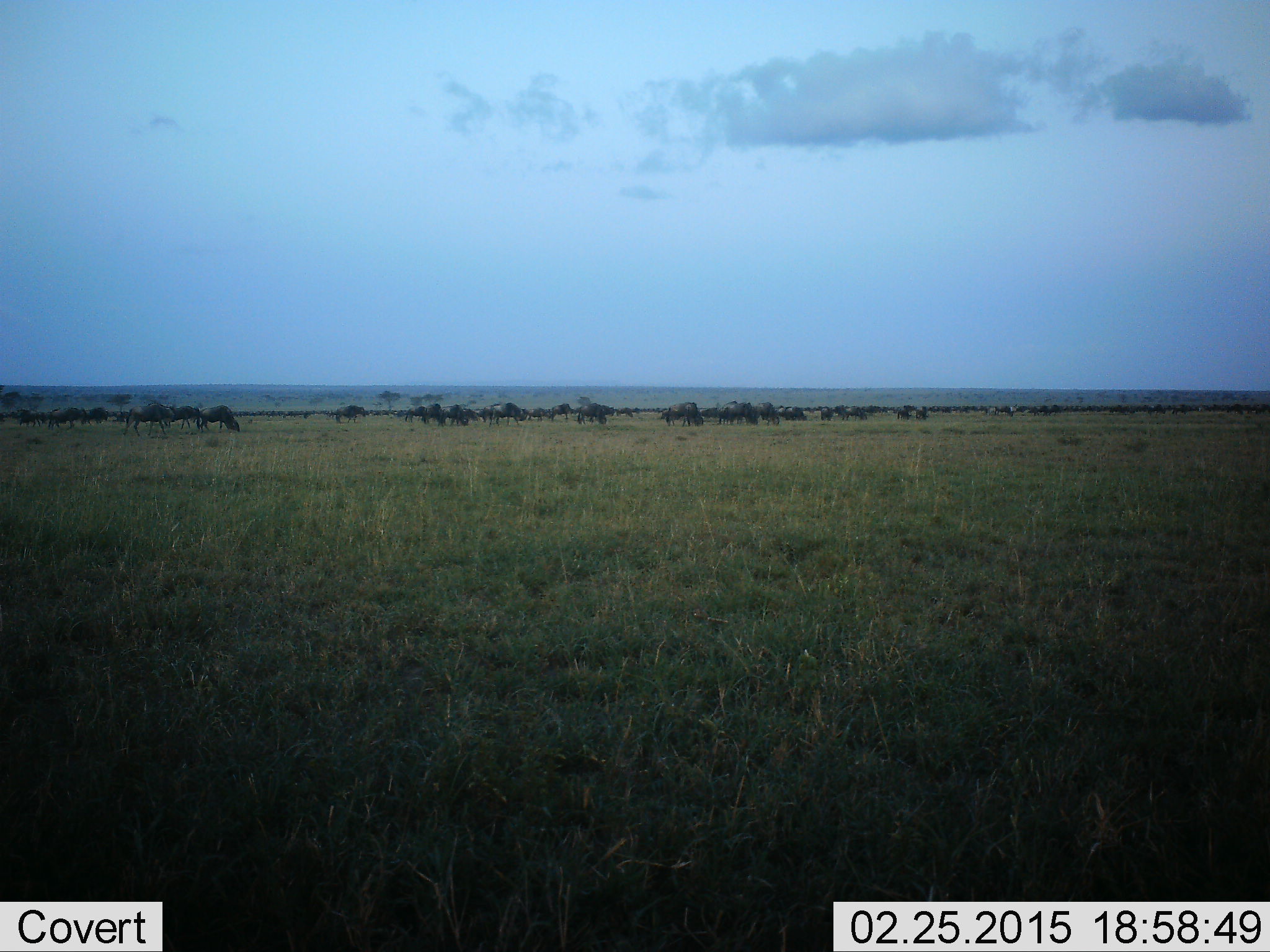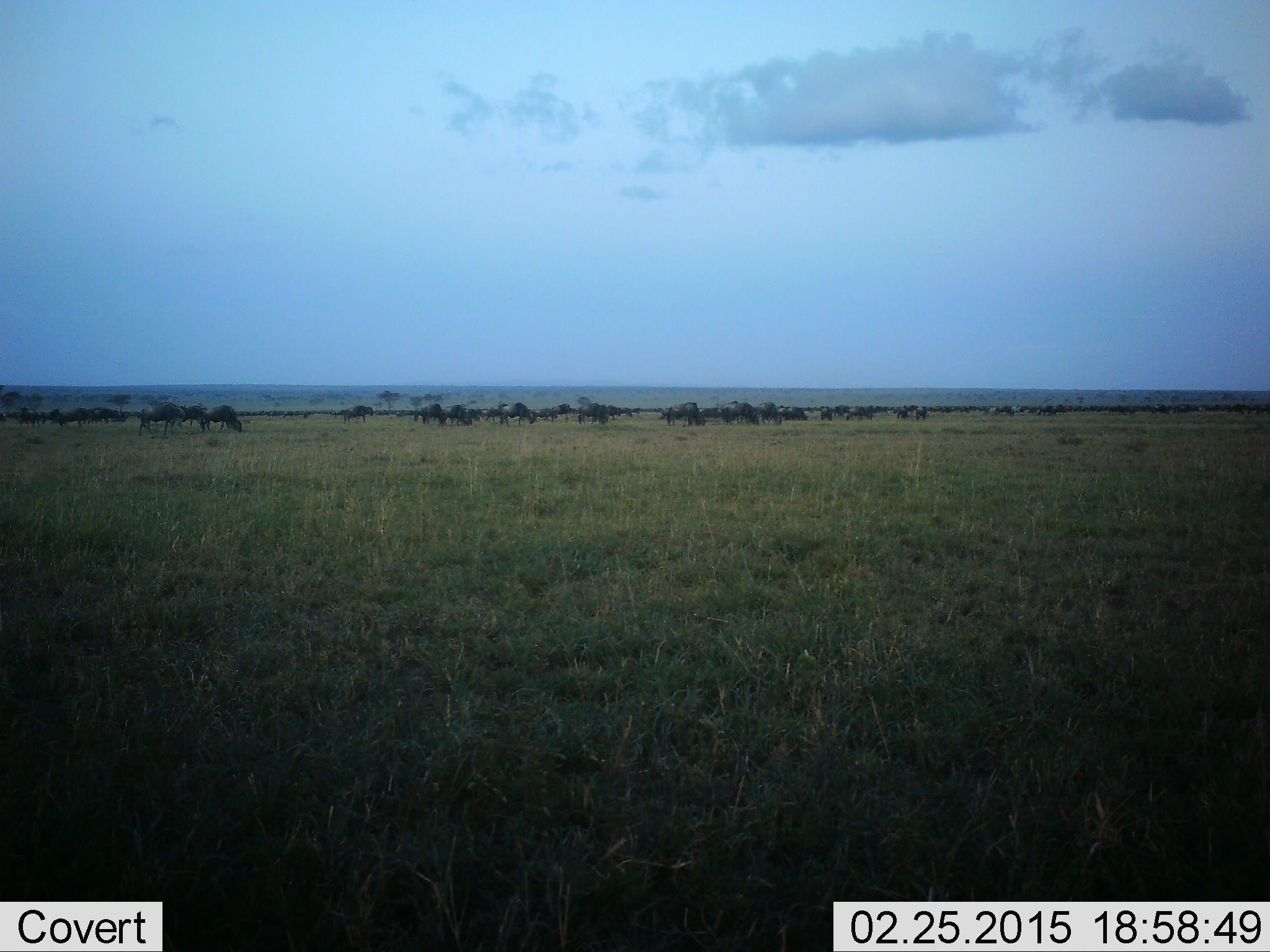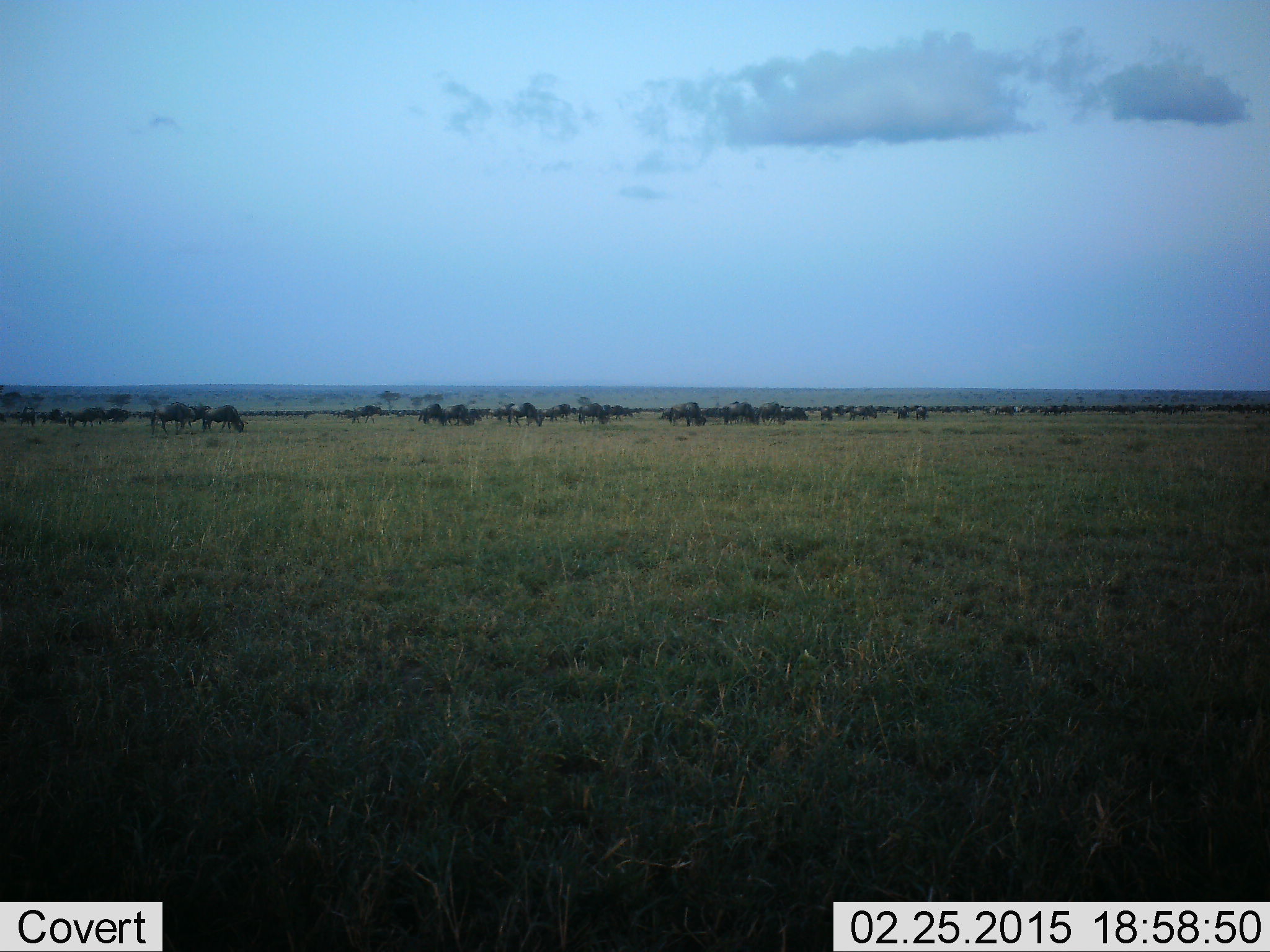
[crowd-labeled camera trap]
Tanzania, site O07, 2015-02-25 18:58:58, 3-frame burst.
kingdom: Animalia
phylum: Chordata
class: Mammalia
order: Artiodactyla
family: Bovidae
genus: Connochaetes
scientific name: Connochaetes taurinus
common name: blue wildebeest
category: wildebeest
Wildebeest (blue wildebeest) (Connochaetes taurinus), count 51+. Behavior (volunteer vote fractions): standing 20%, resting 0%, moving 60%, interacting 10%. Young present (vote fraction): 0%. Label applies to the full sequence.